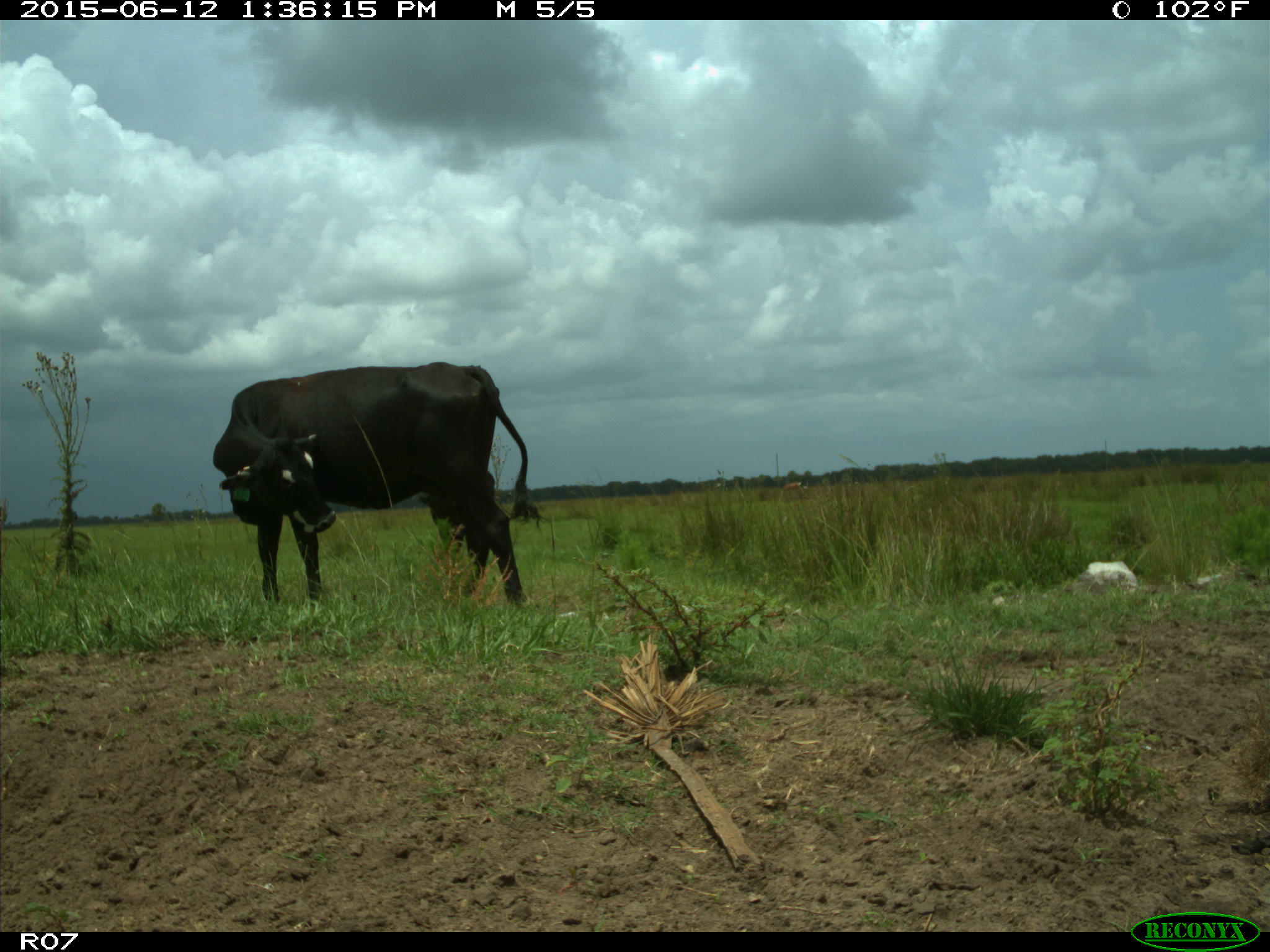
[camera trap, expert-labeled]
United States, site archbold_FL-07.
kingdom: Animalia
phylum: Chordata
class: Mammalia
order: Artiodactyla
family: Bovidae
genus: Bos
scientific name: Bos taurus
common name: domestic cow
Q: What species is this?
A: Bos taurus (domestic cow).